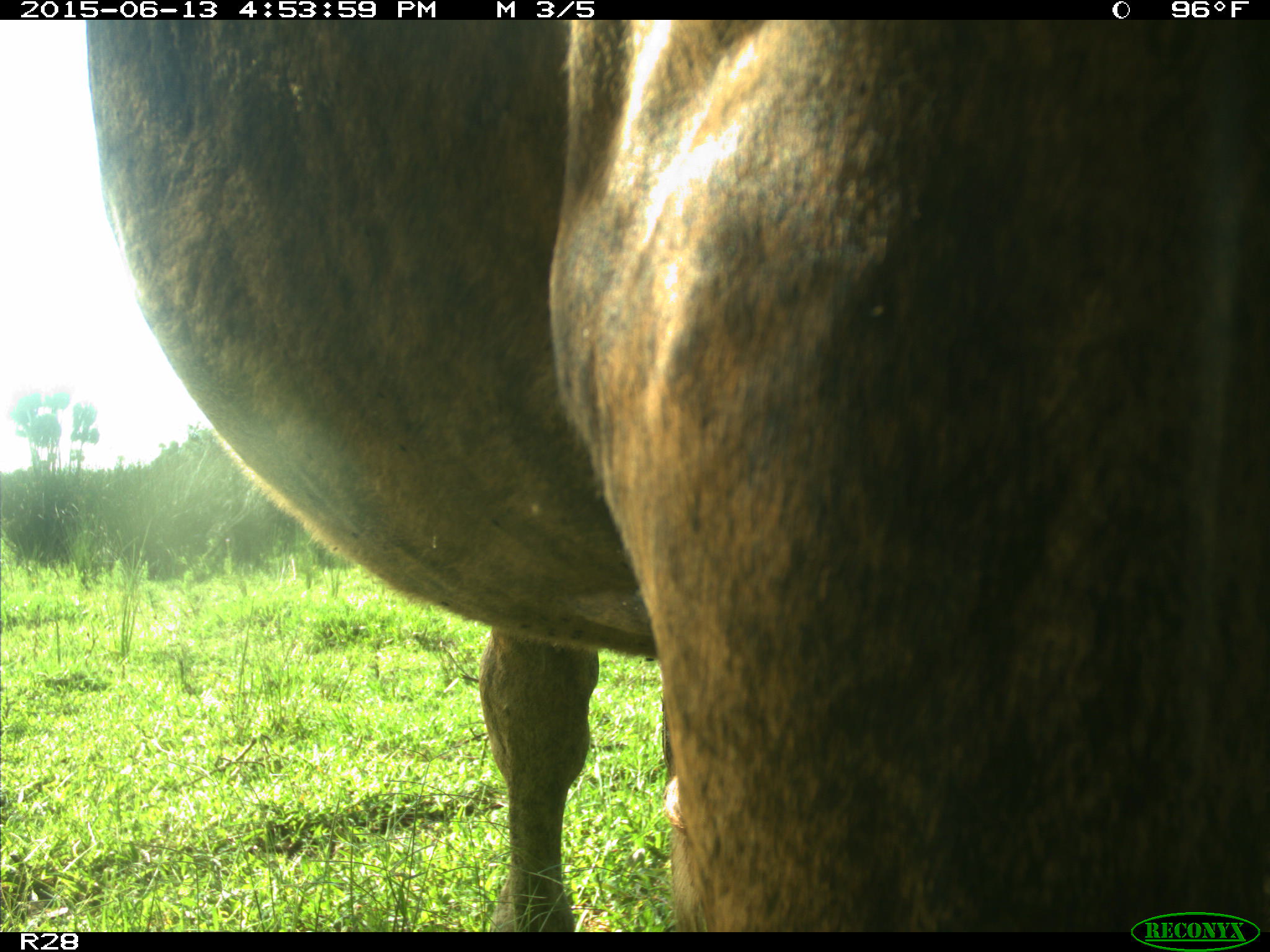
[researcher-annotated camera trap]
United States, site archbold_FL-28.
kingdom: Animalia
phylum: Chordata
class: Mammalia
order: Artiodactyla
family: Bovidae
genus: Bos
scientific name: Bos taurus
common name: domestic cow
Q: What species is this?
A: Bos taurus (domestic cow).